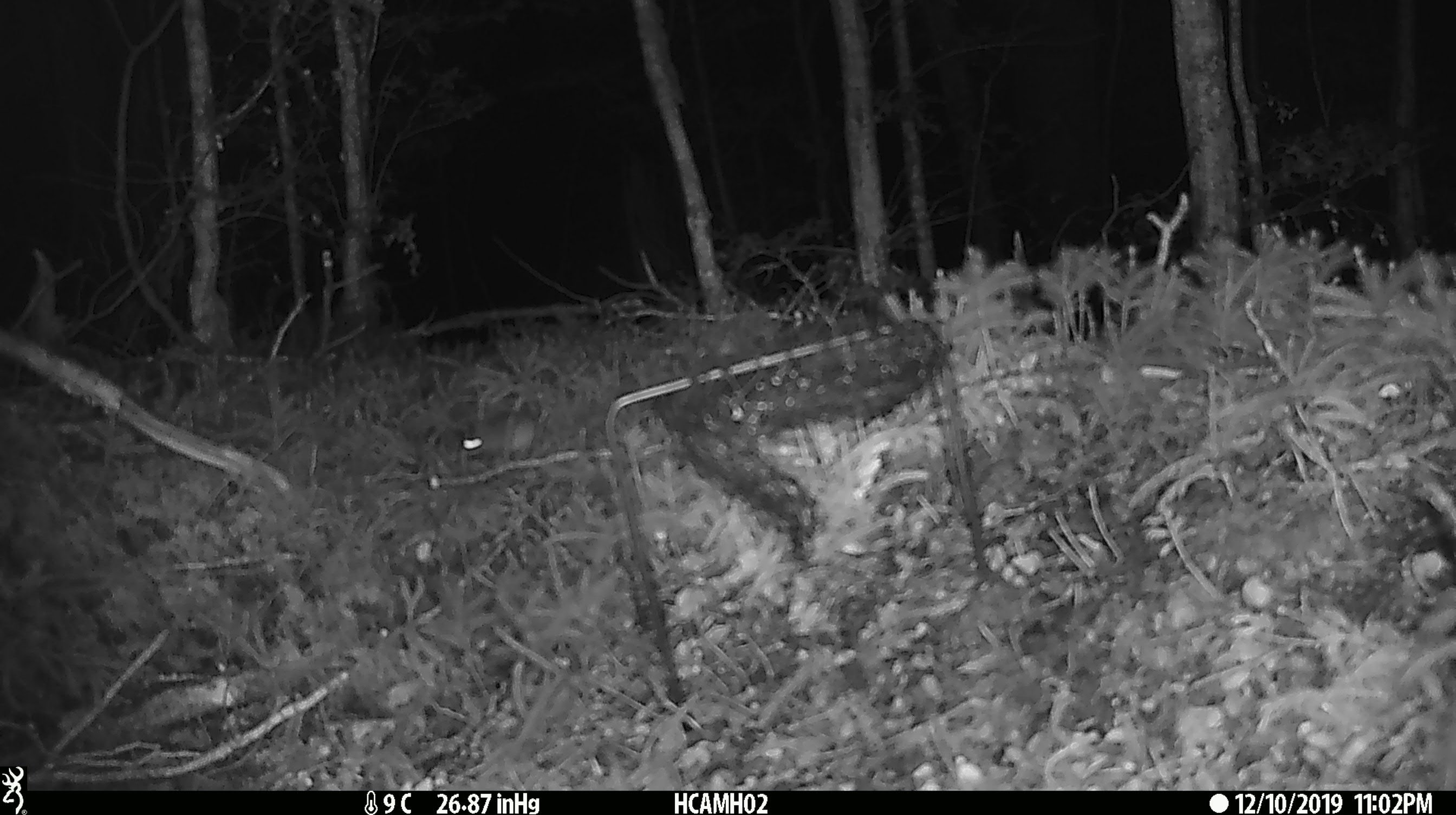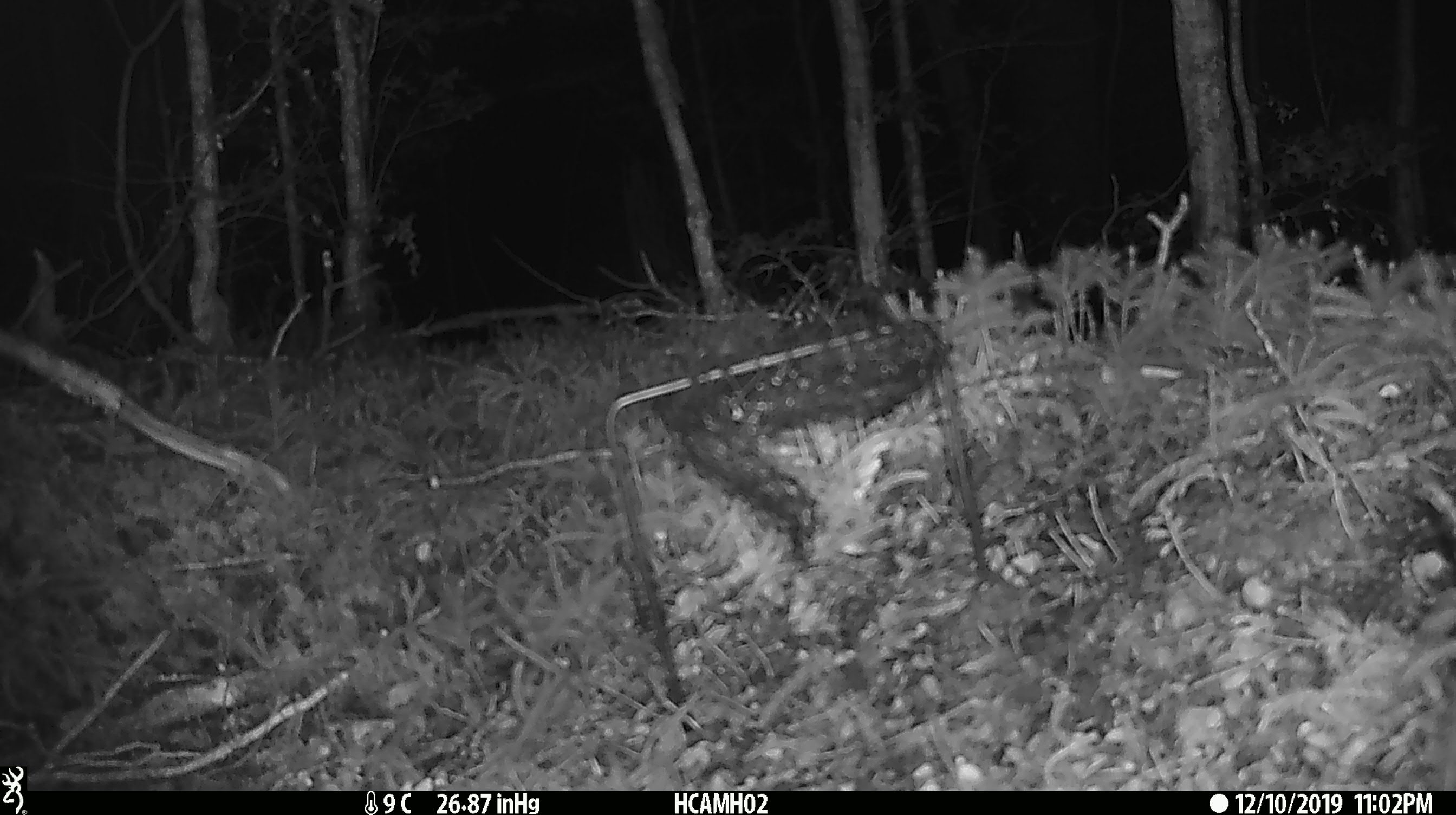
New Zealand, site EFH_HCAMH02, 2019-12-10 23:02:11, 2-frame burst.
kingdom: Animalia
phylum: Chordata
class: Mammalia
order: Rodentia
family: Muridae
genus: Mus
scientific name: Mus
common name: mouse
Mouse (Mus).